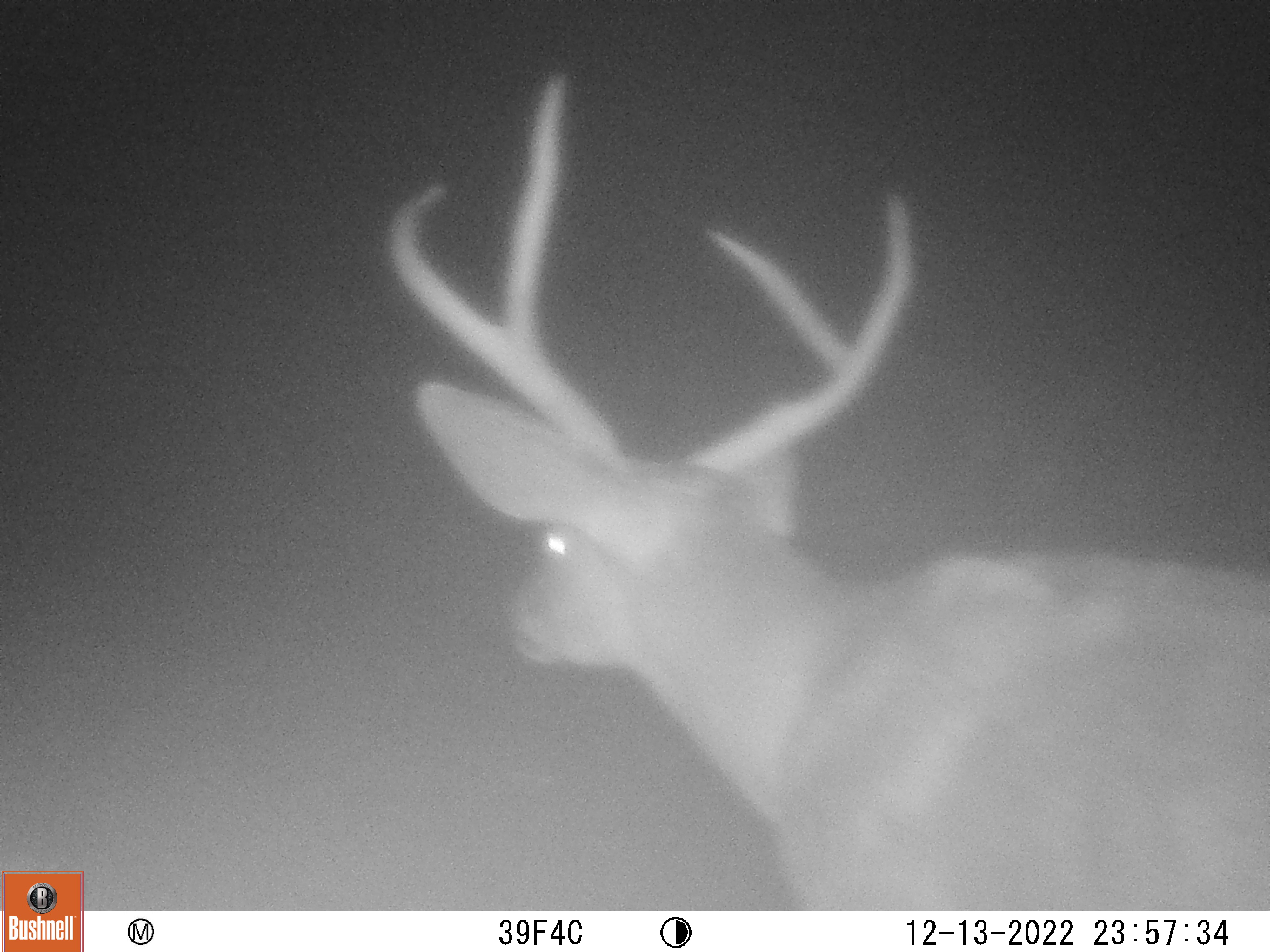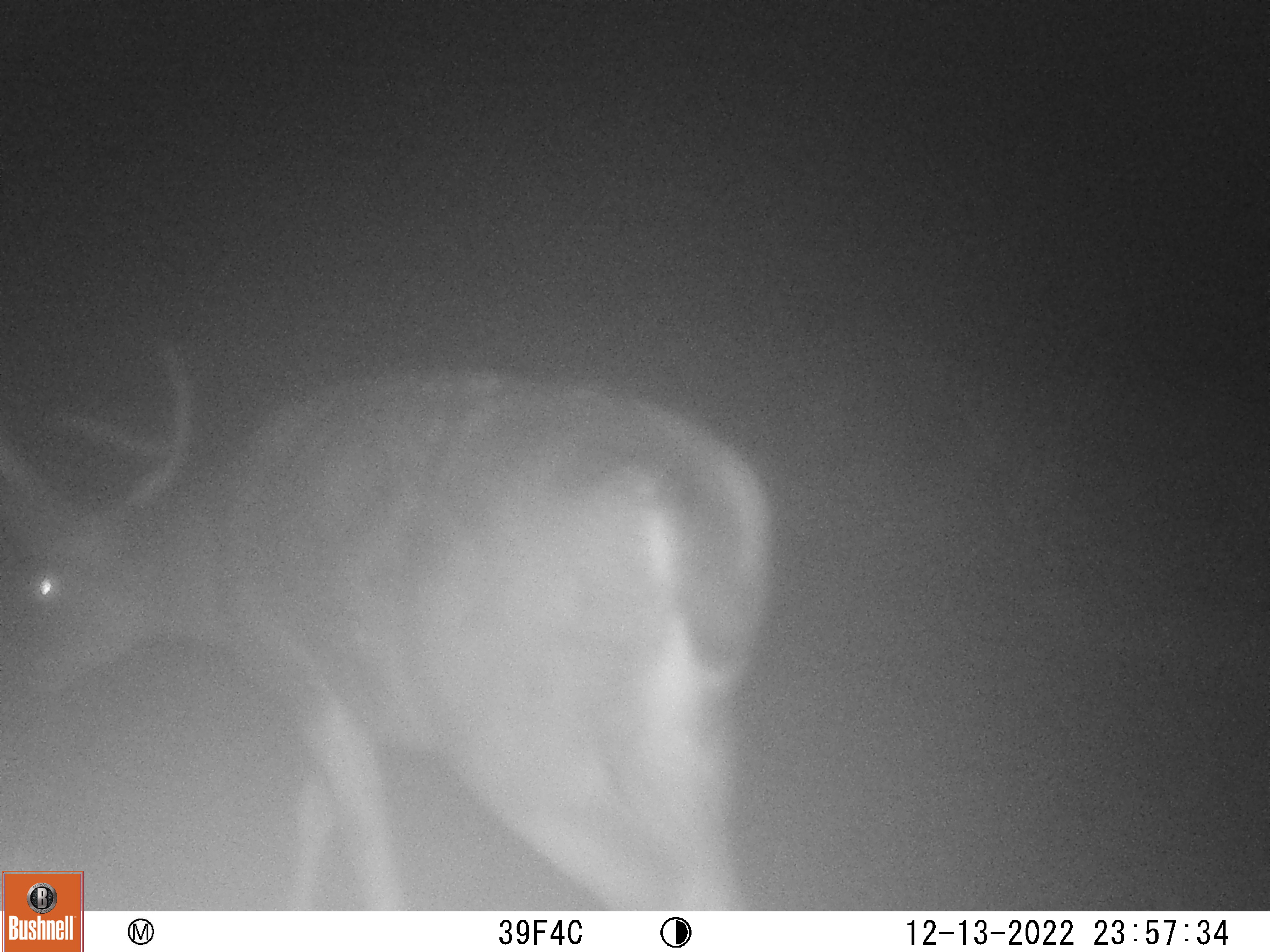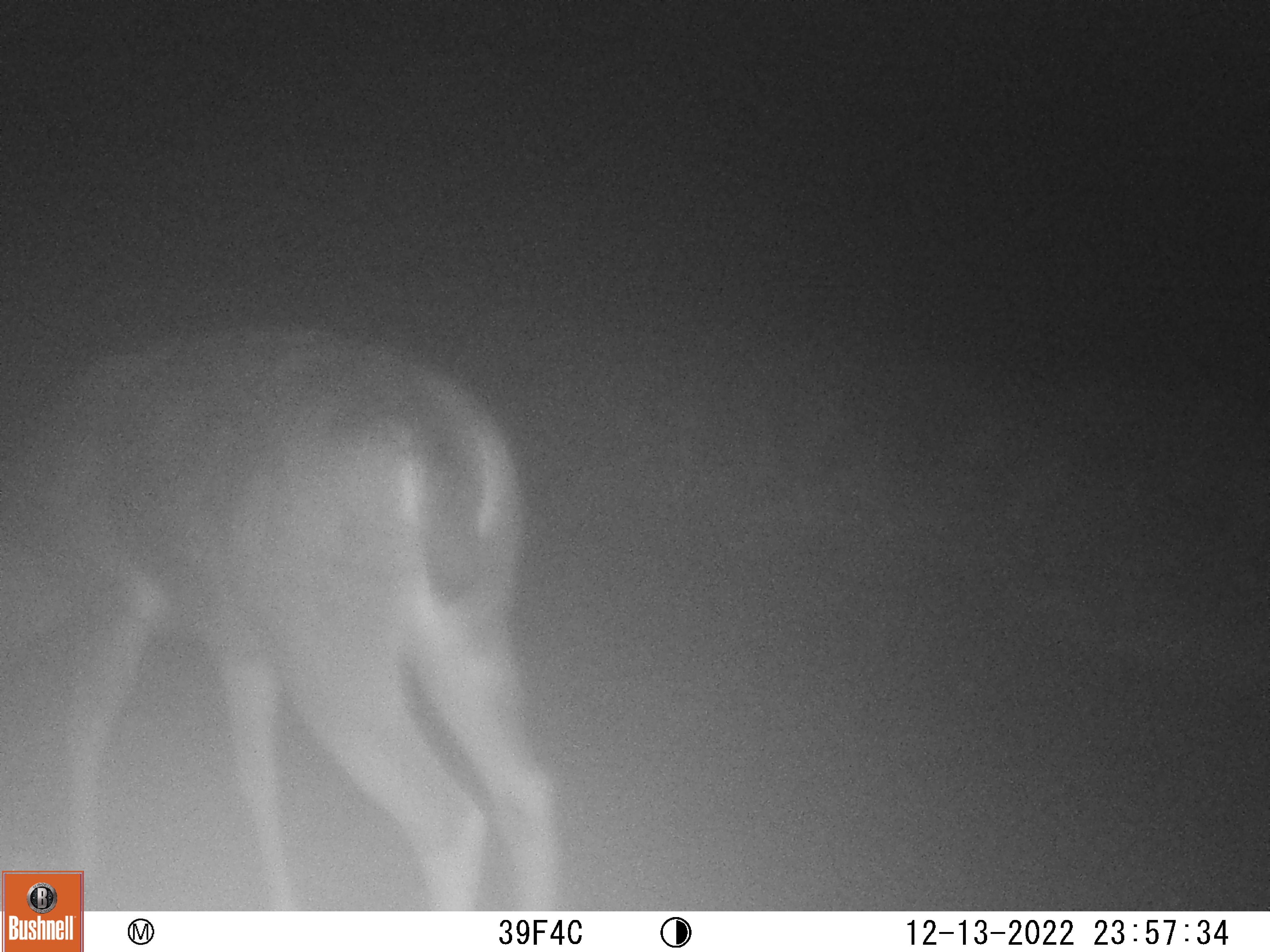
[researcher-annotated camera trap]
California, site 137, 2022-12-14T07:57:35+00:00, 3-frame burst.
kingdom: Animalia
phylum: Chordata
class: Mammalia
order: Artiodactyla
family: Cervidae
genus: Odocoileus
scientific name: Odocoileus hemionus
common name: mule deer